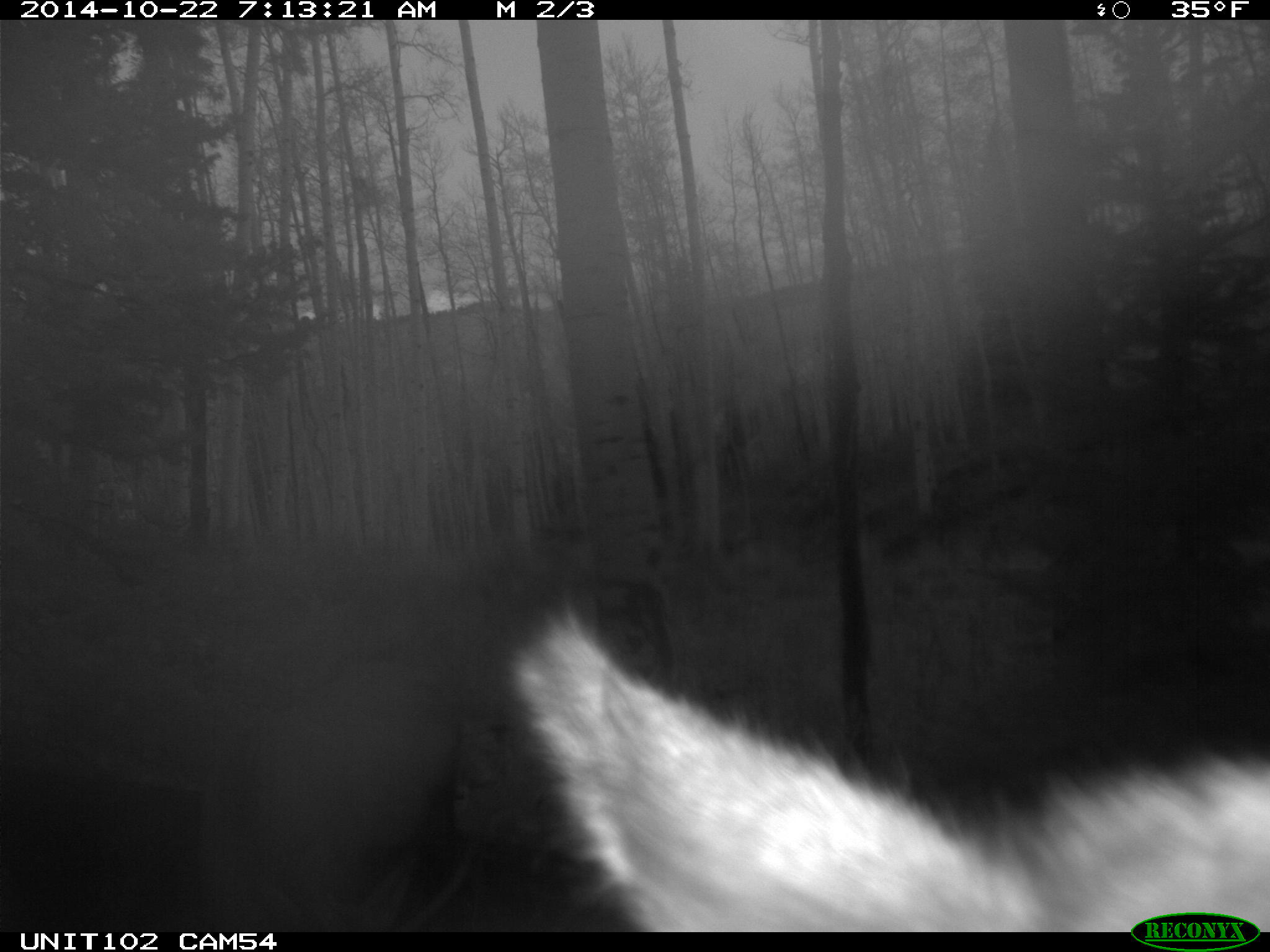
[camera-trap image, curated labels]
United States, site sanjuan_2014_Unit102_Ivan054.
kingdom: Animalia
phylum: Chordata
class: Mammalia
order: Artiodactyla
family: Cervidae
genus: Cervus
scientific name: Cervus elaphus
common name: red deer